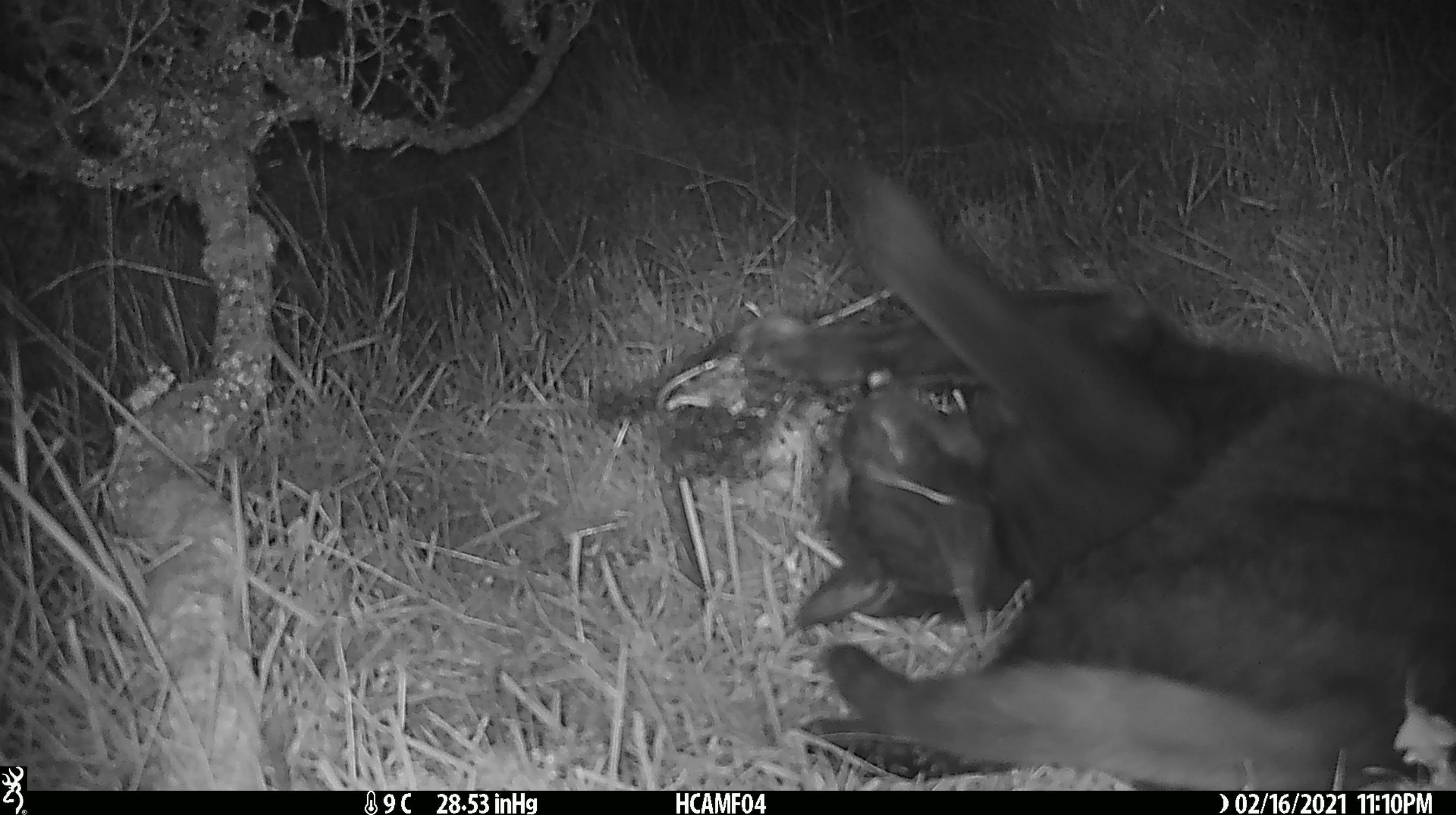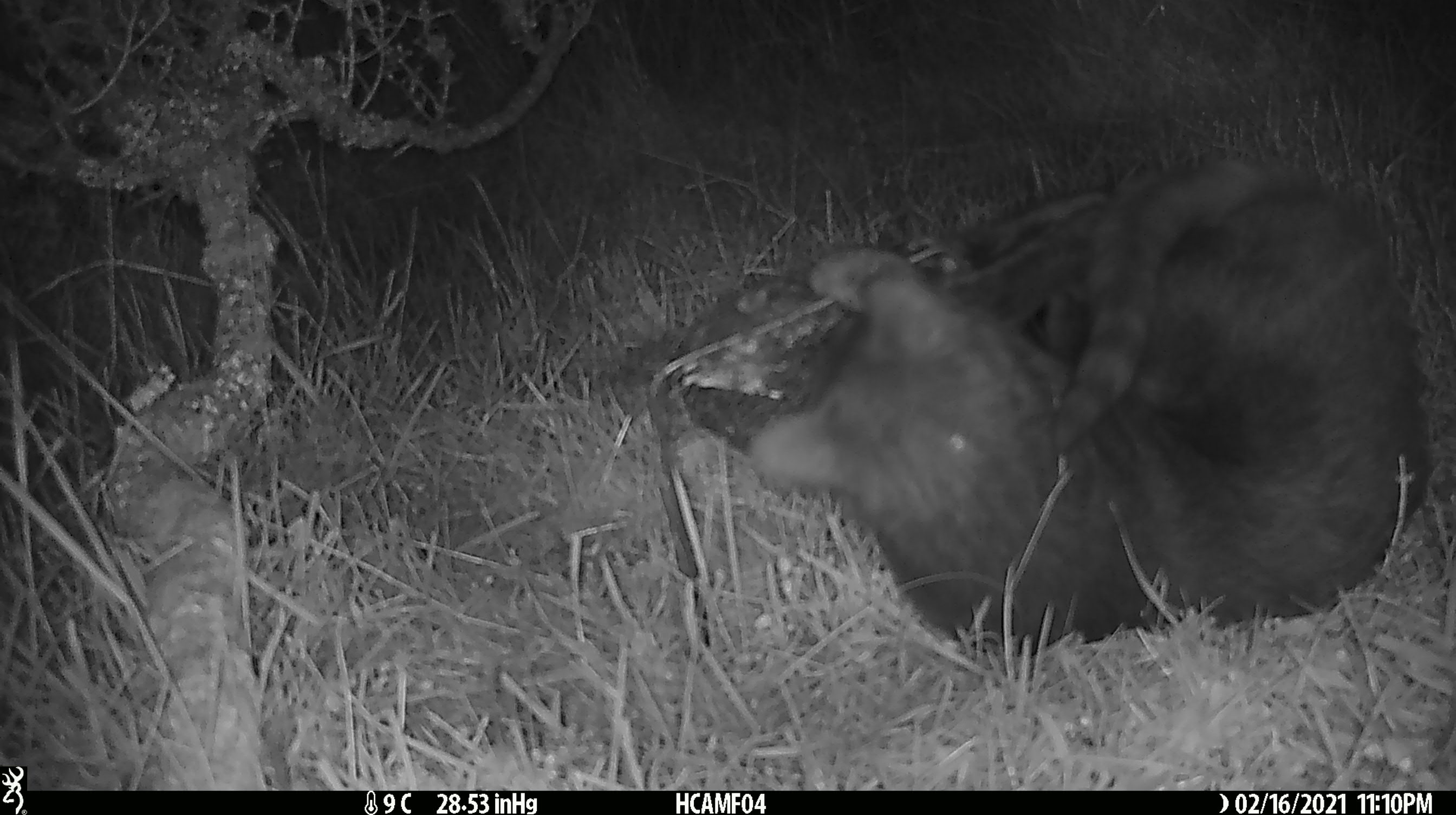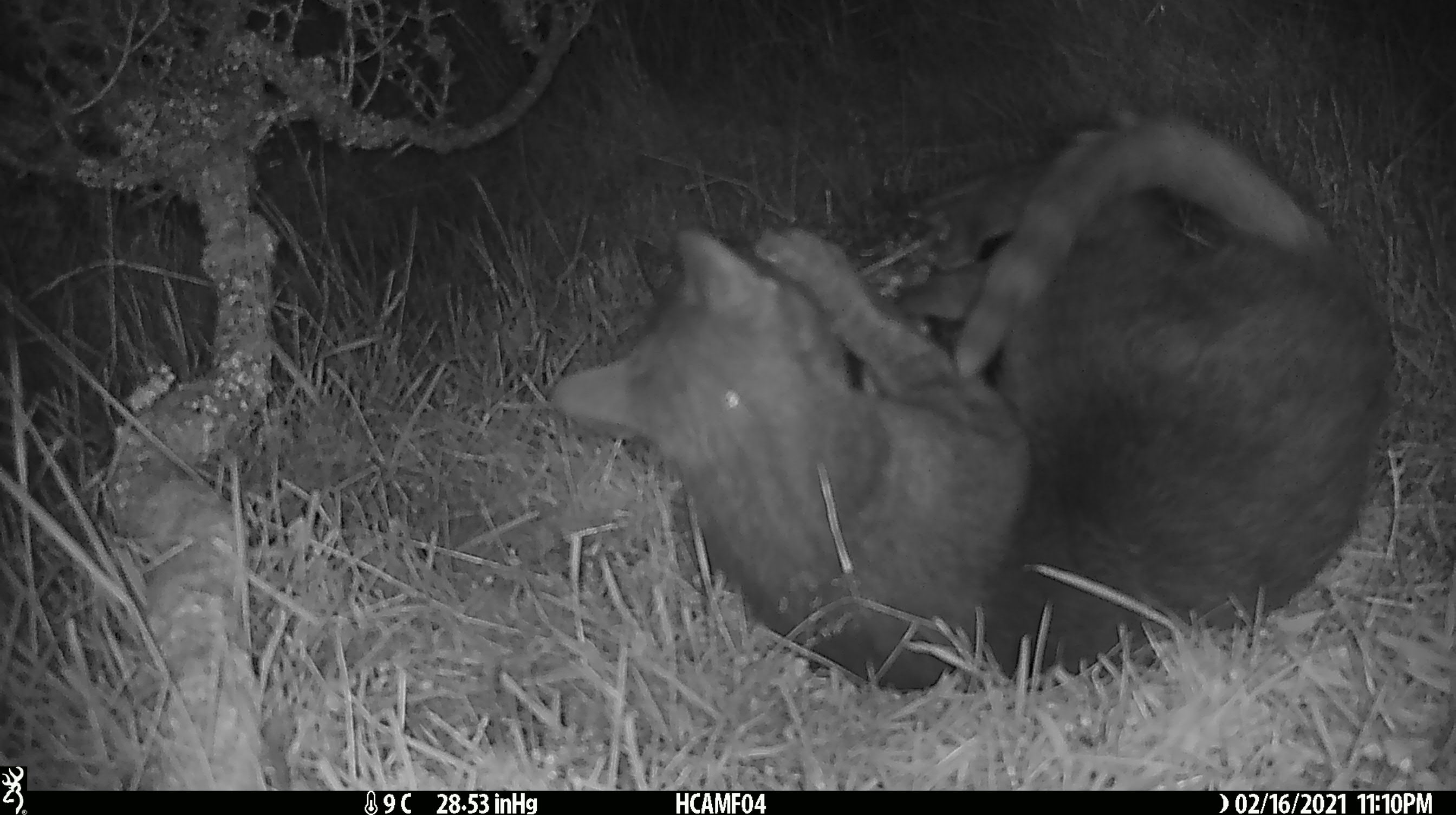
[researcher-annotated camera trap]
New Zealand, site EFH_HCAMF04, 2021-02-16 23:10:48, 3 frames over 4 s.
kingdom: Animalia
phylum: Chordata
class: Mammalia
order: Carnivora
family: Felidae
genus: Felis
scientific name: Felis catus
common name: domestic cat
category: cat